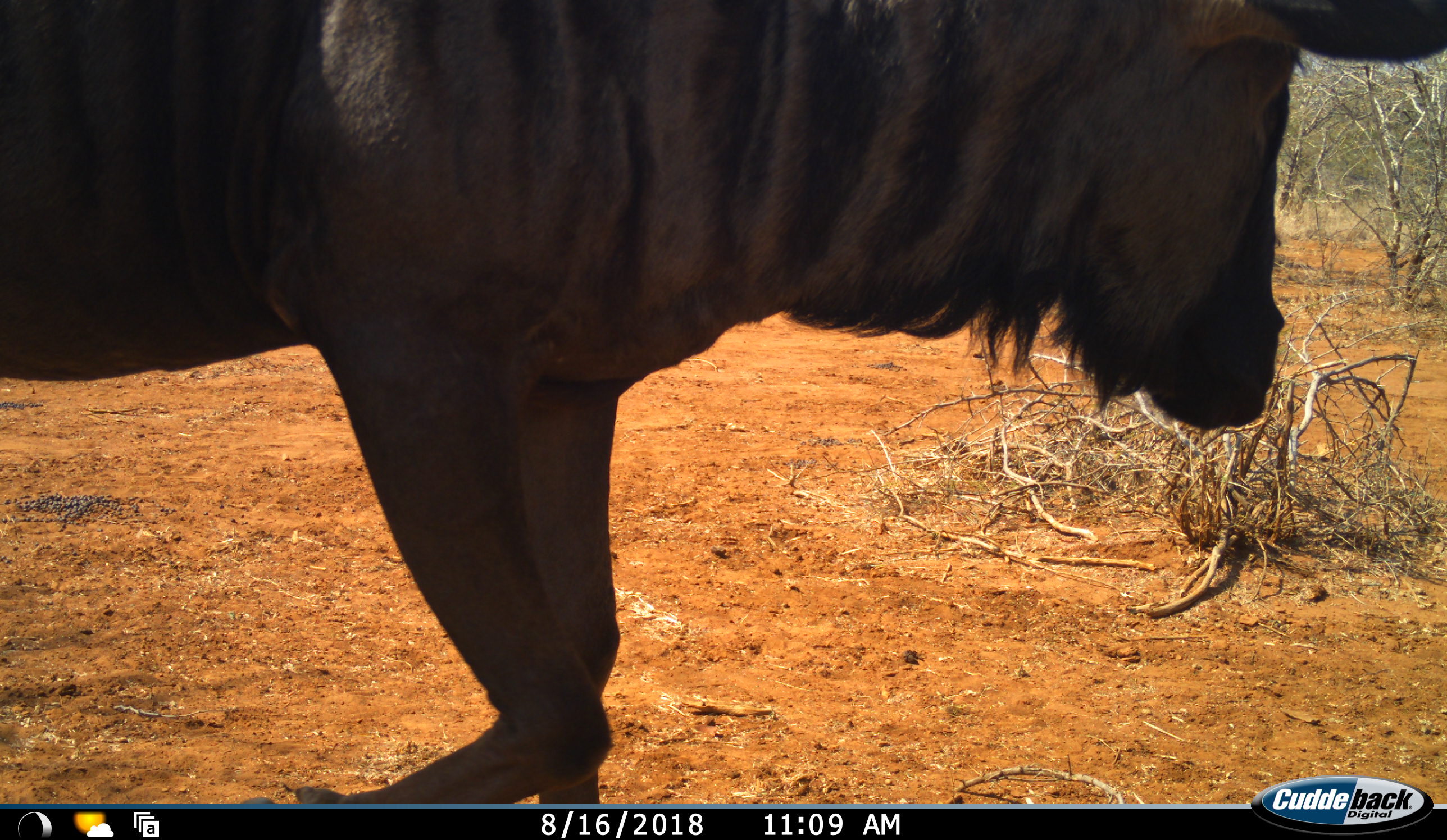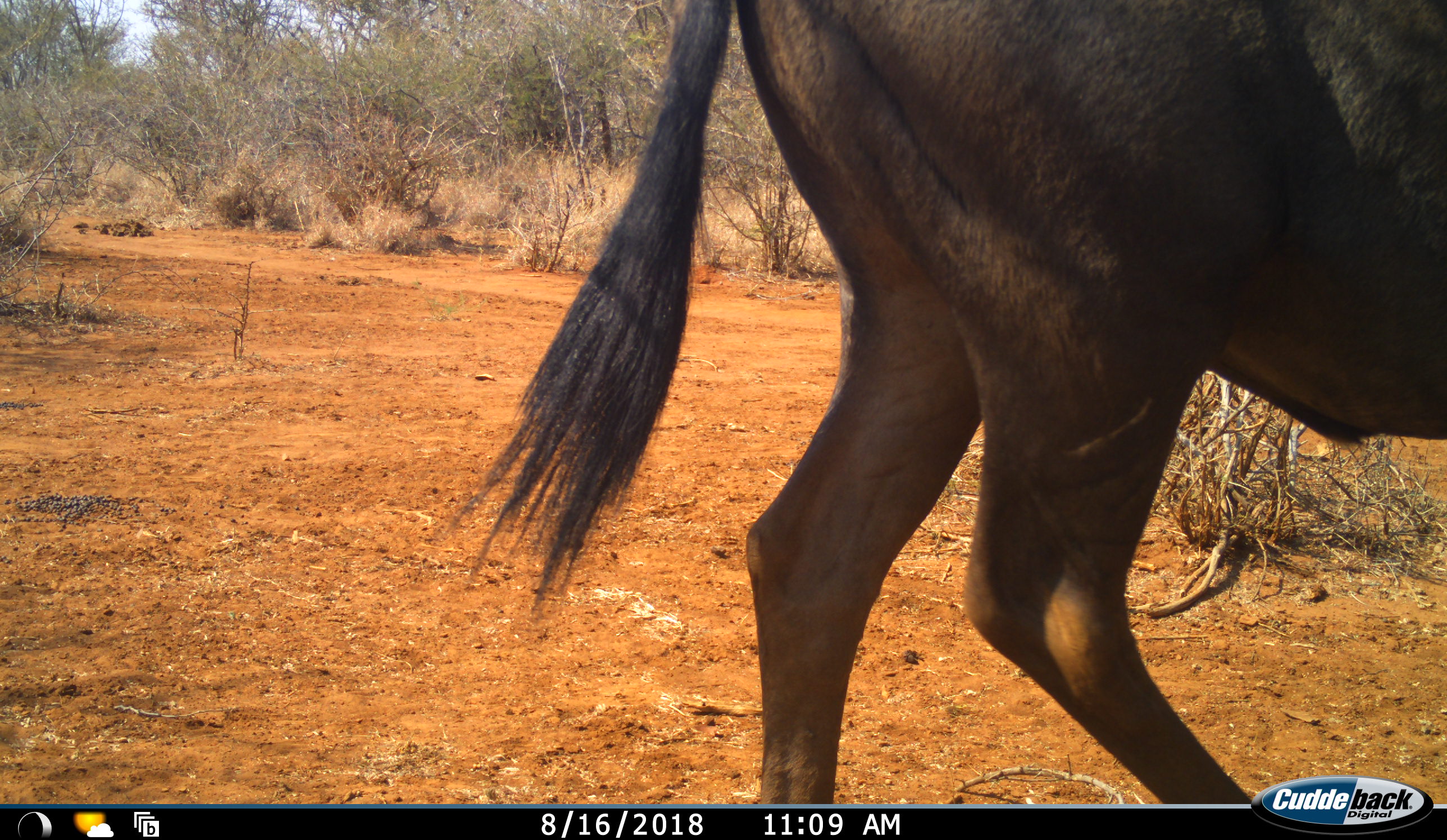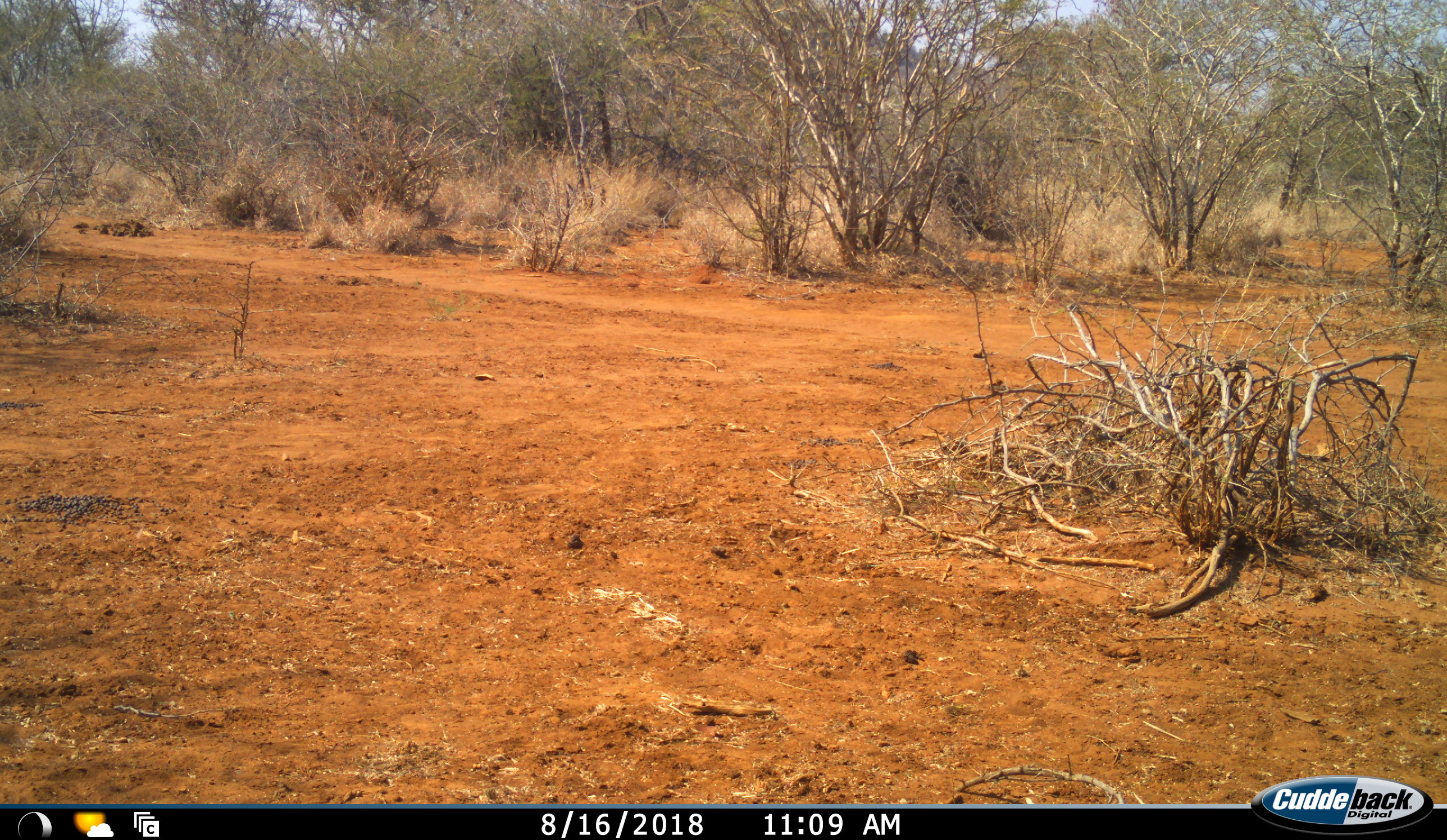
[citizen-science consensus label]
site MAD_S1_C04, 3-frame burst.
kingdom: Animalia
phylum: Chordata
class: Mammalia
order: Artiodactyla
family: Bovidae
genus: Connochaetes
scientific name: Connochaetes taurinus taurinus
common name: blue wildebeest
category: wildebeestblue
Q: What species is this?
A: Wildebeestblue (blue wildebeest) (Connochaetes taurinus taurinus).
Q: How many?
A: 1.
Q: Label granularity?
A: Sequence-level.